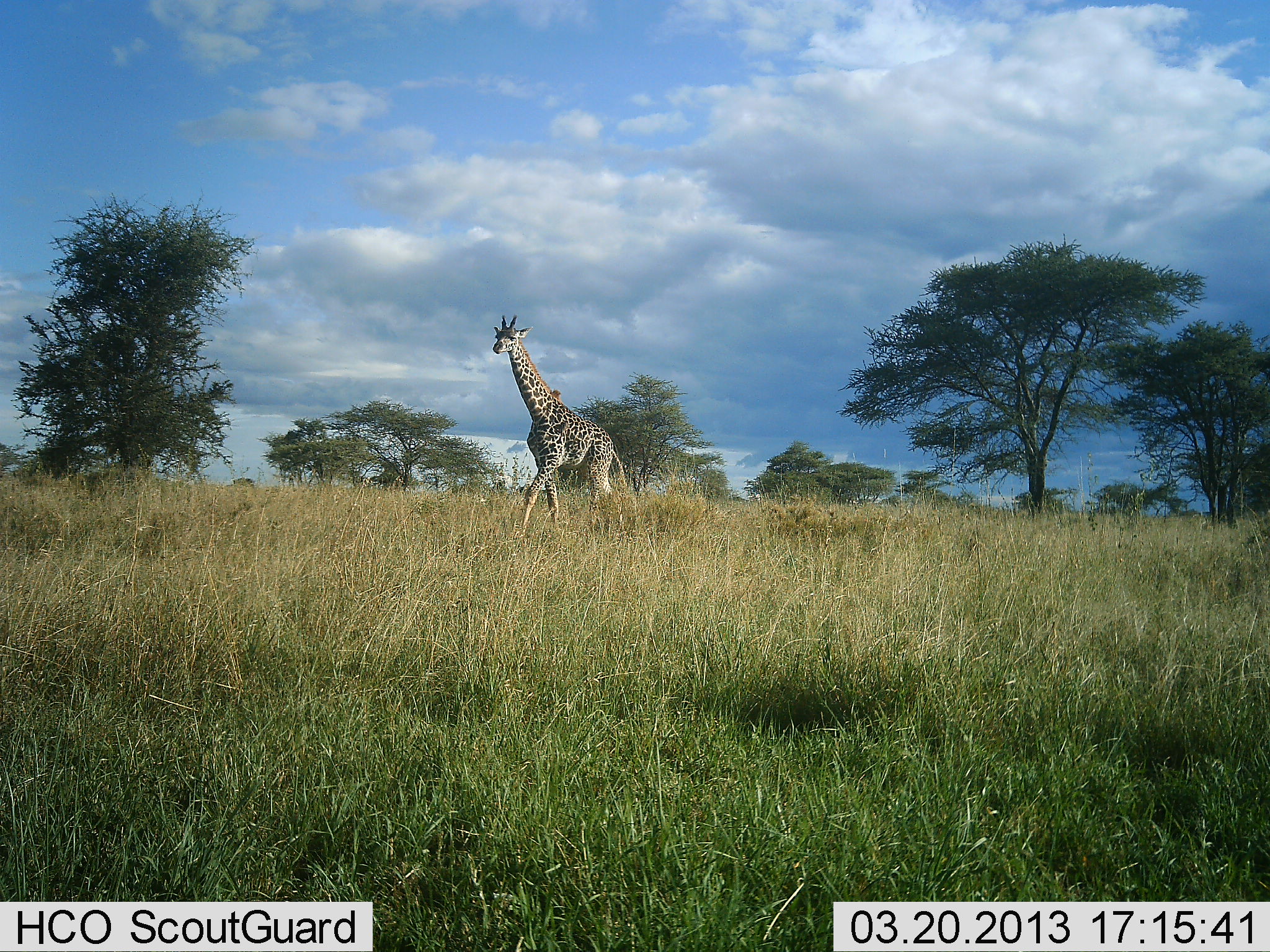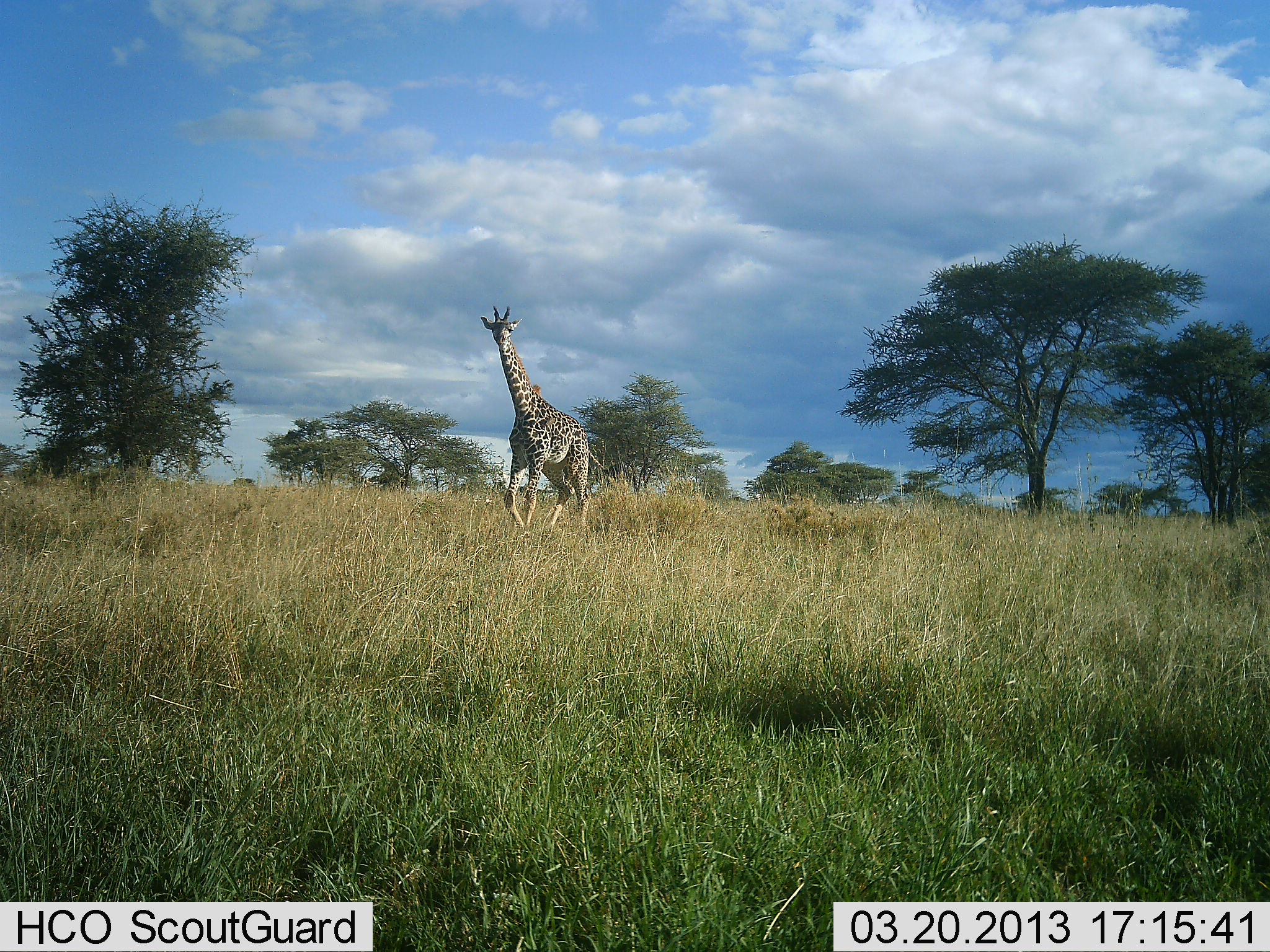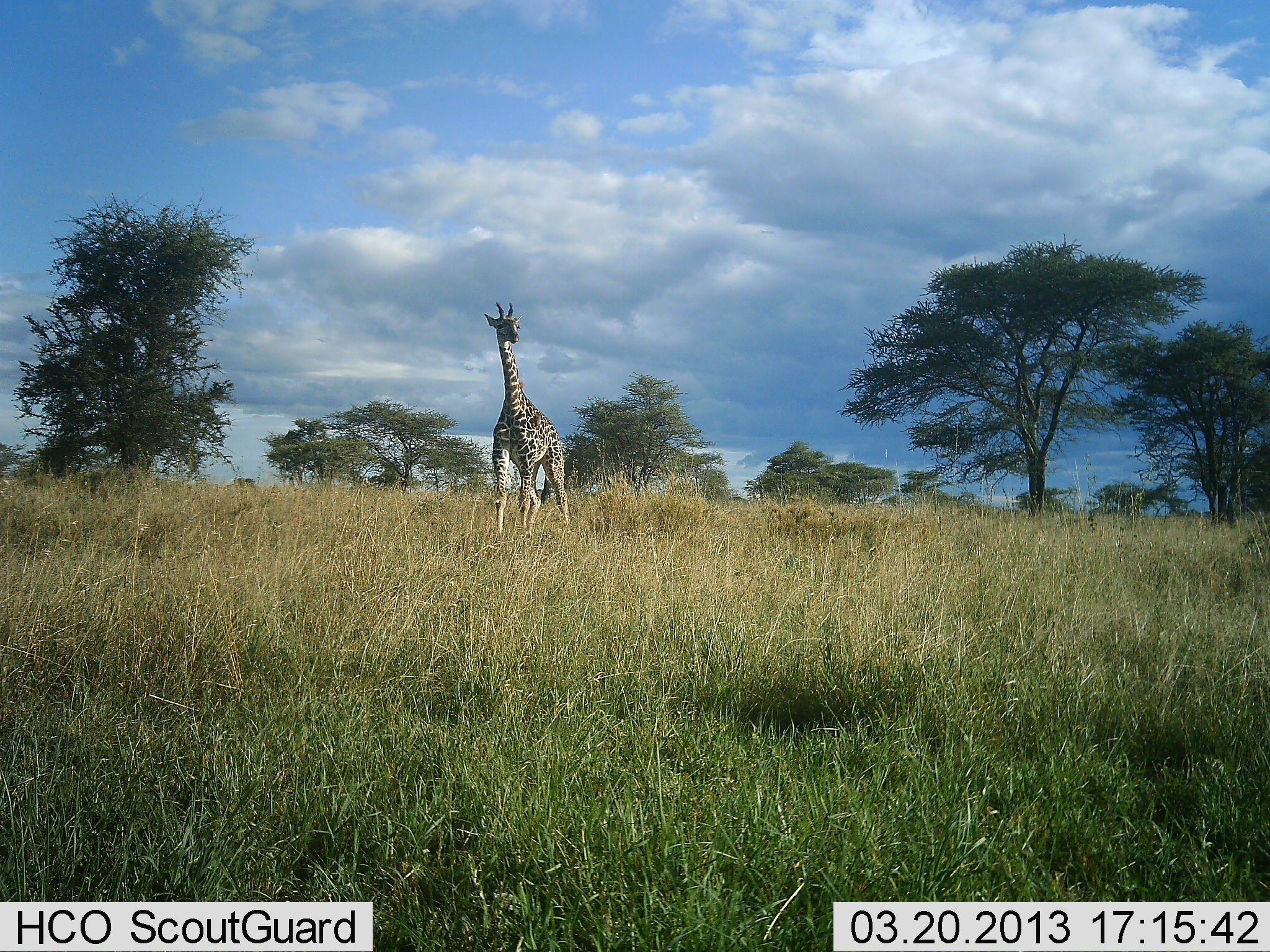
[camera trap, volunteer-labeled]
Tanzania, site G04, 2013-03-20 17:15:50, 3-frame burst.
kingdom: Animalia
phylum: Chordata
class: Mammalia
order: Artiodactyla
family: Giraffidae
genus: Giraffa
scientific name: Giraffa camelopardalis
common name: giraffe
Giraffe (Giraffa camelopardalis), count 1. Behavior (volunteer vote fractions): standing 10%, resting 0%, moving 95%, interacting 0%. Young present (vote fraction): 0%. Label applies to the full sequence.